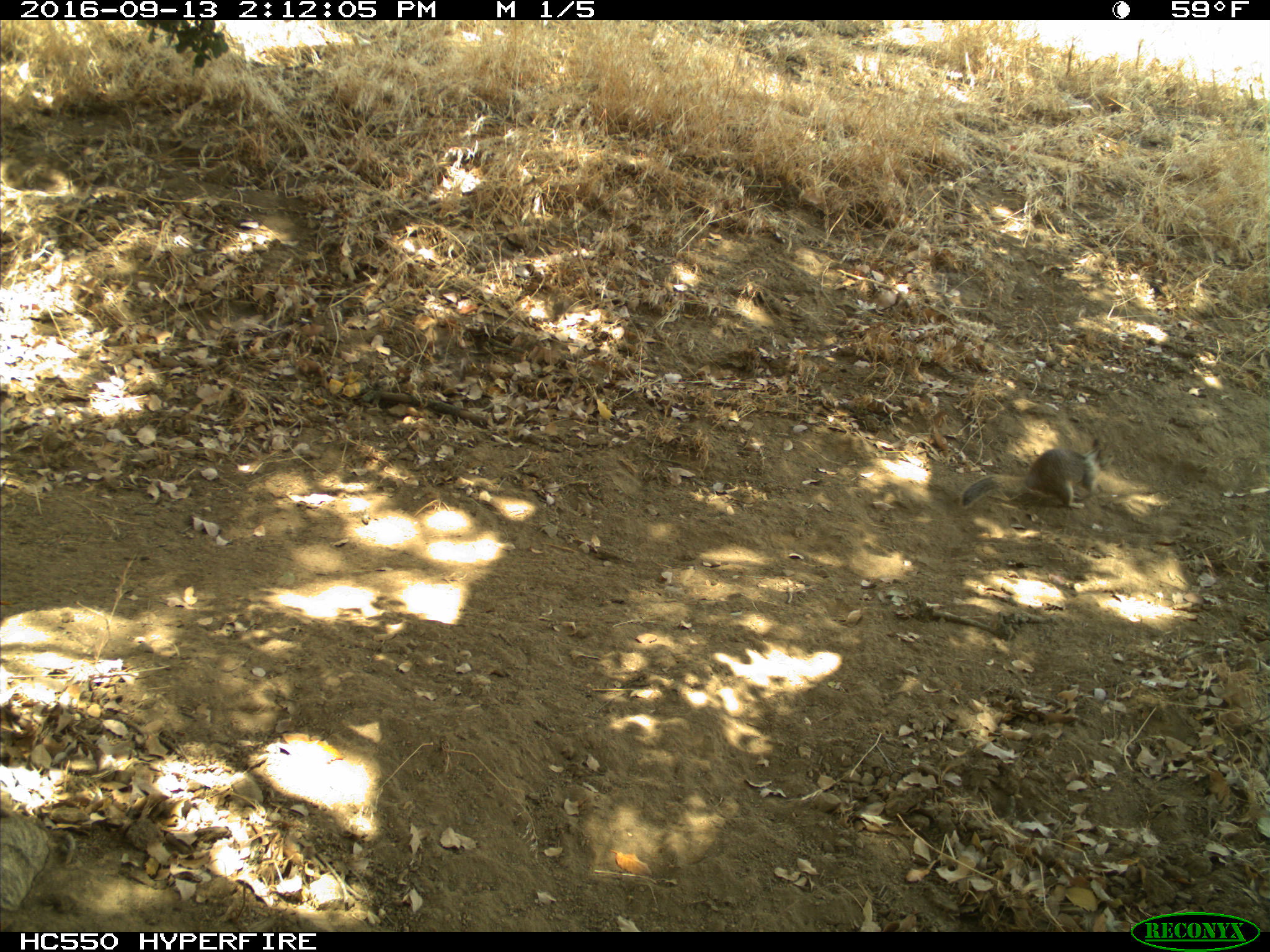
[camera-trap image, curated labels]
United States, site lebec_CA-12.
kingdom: Animalia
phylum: Chordata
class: Mammalia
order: Rodentia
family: Sciuridae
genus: Otospermophilus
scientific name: Otospermophilus beecheyi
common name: california ground squirrel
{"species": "Otospermophilus beecheyi (california ground squirrel)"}